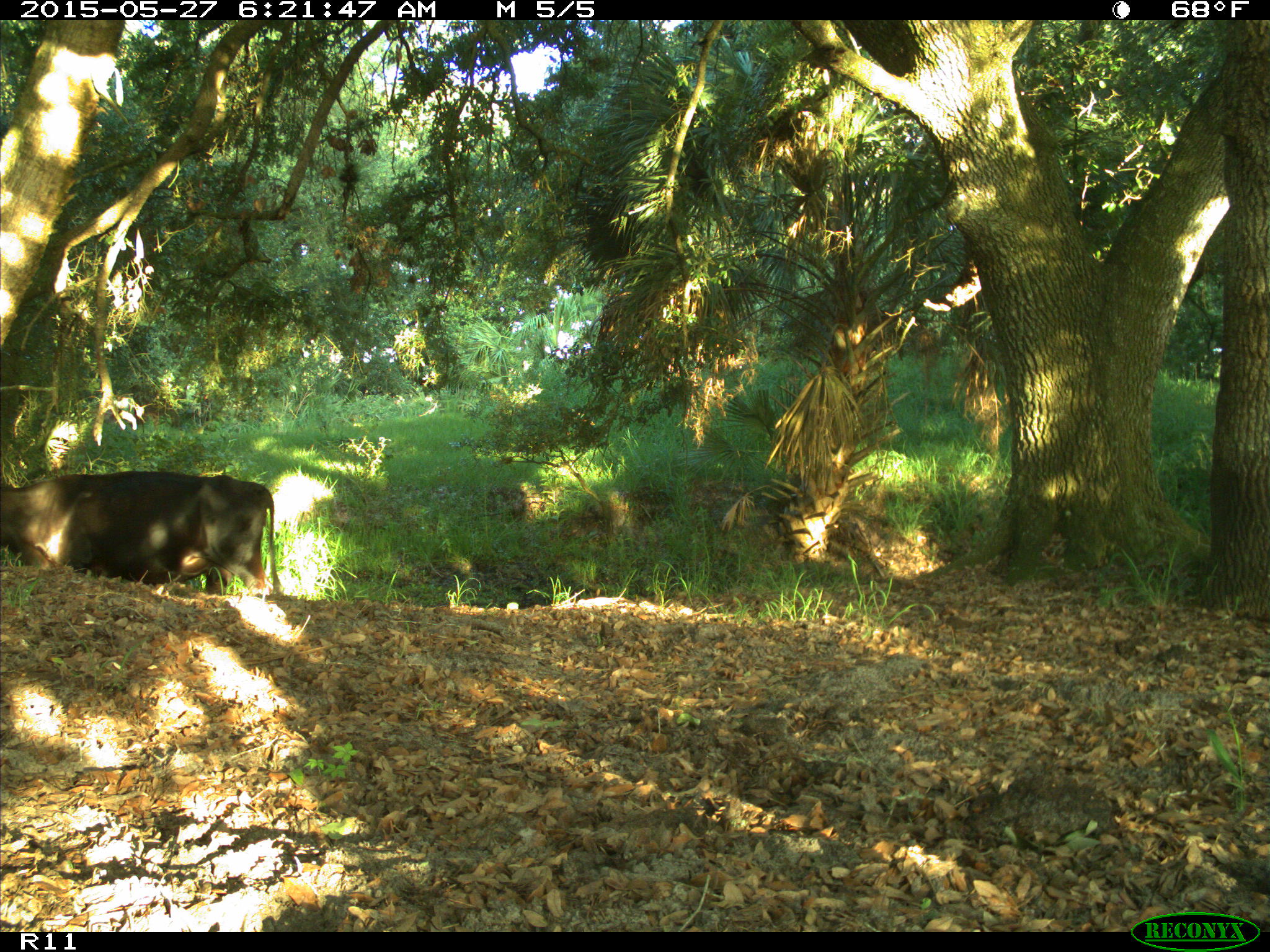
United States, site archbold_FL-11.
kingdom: Animalia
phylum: Chordata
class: Mammalia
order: Artiodactyla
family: Bovidae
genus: Bos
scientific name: Bos taurus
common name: domestic cow